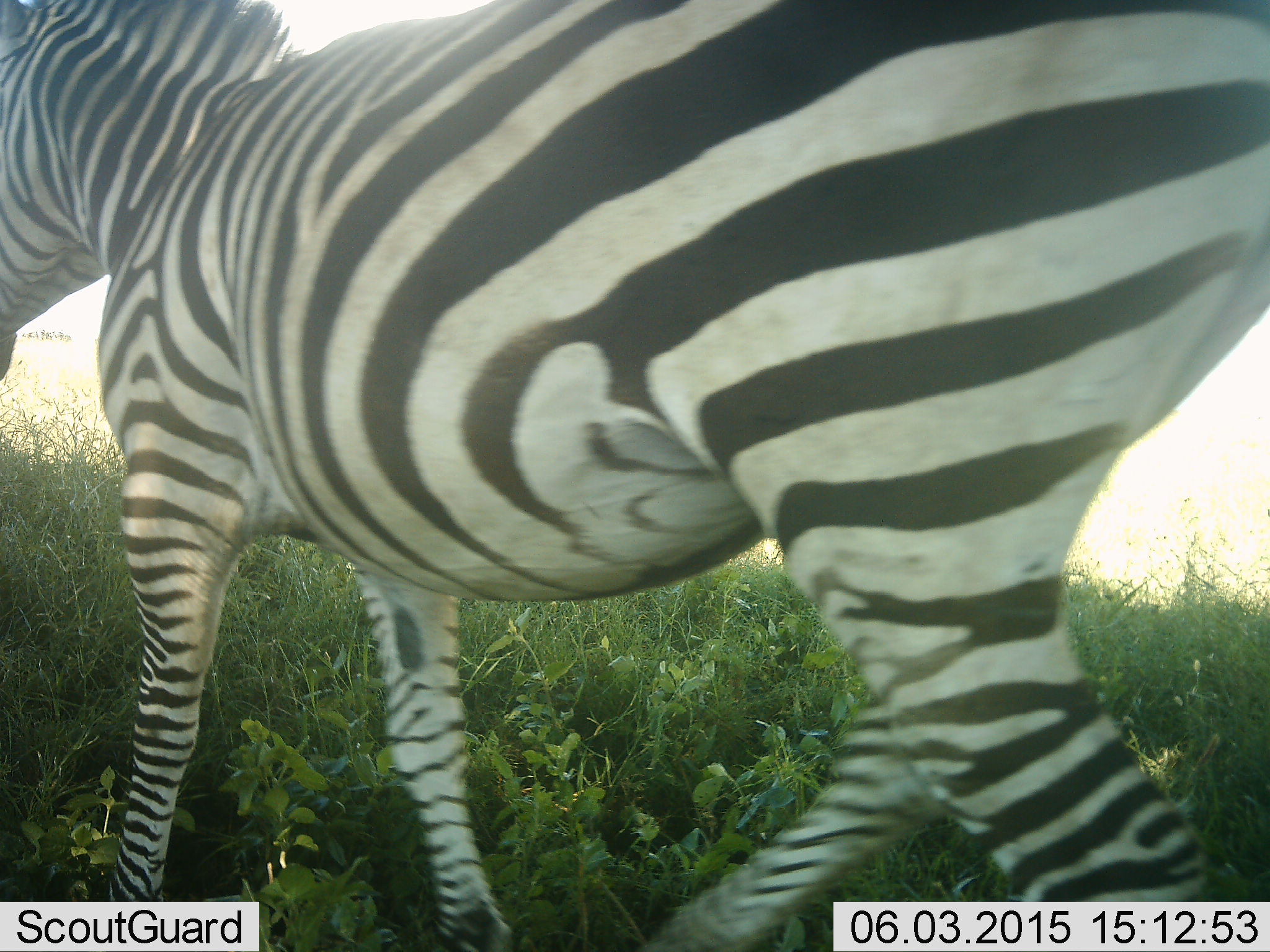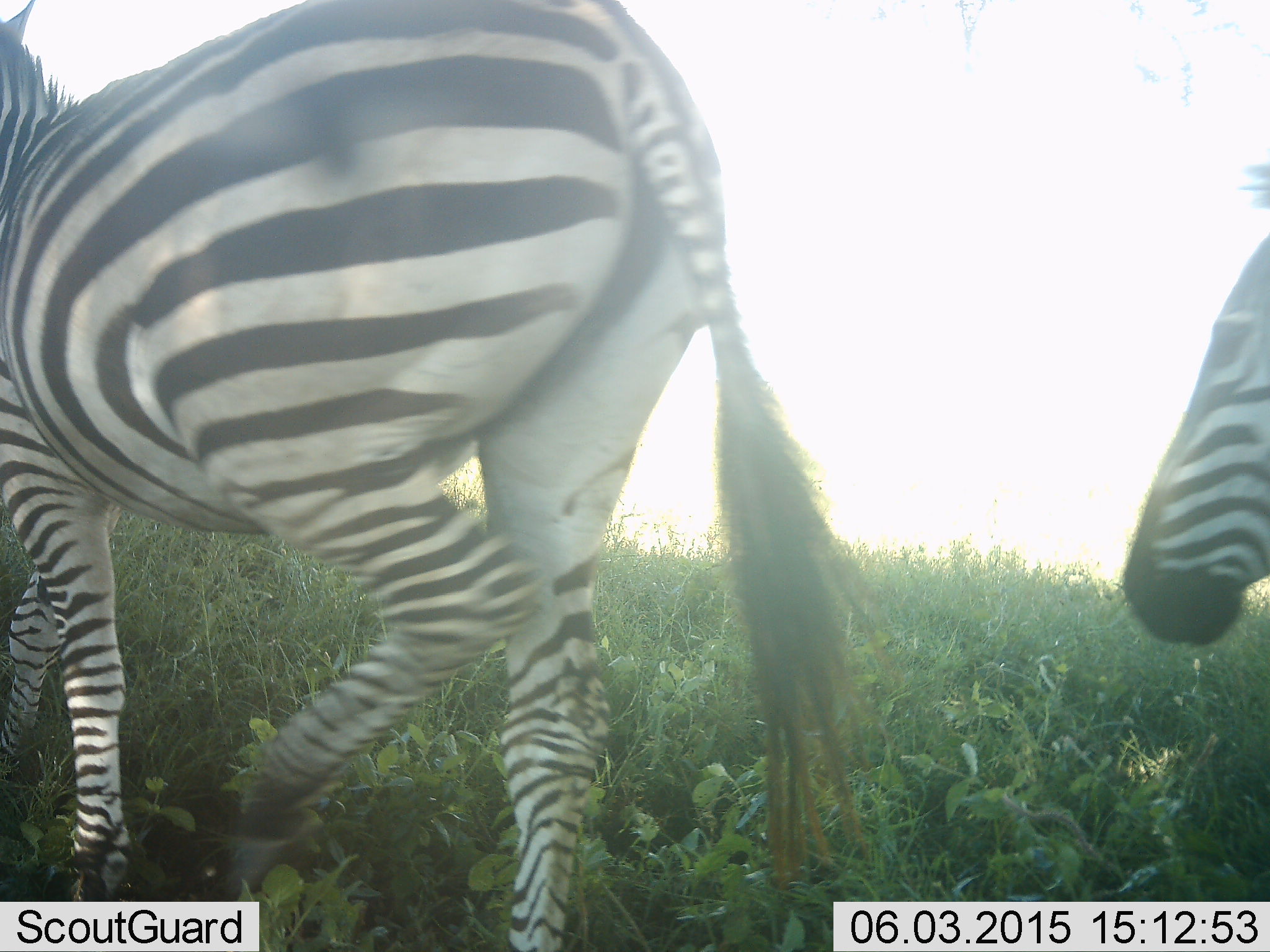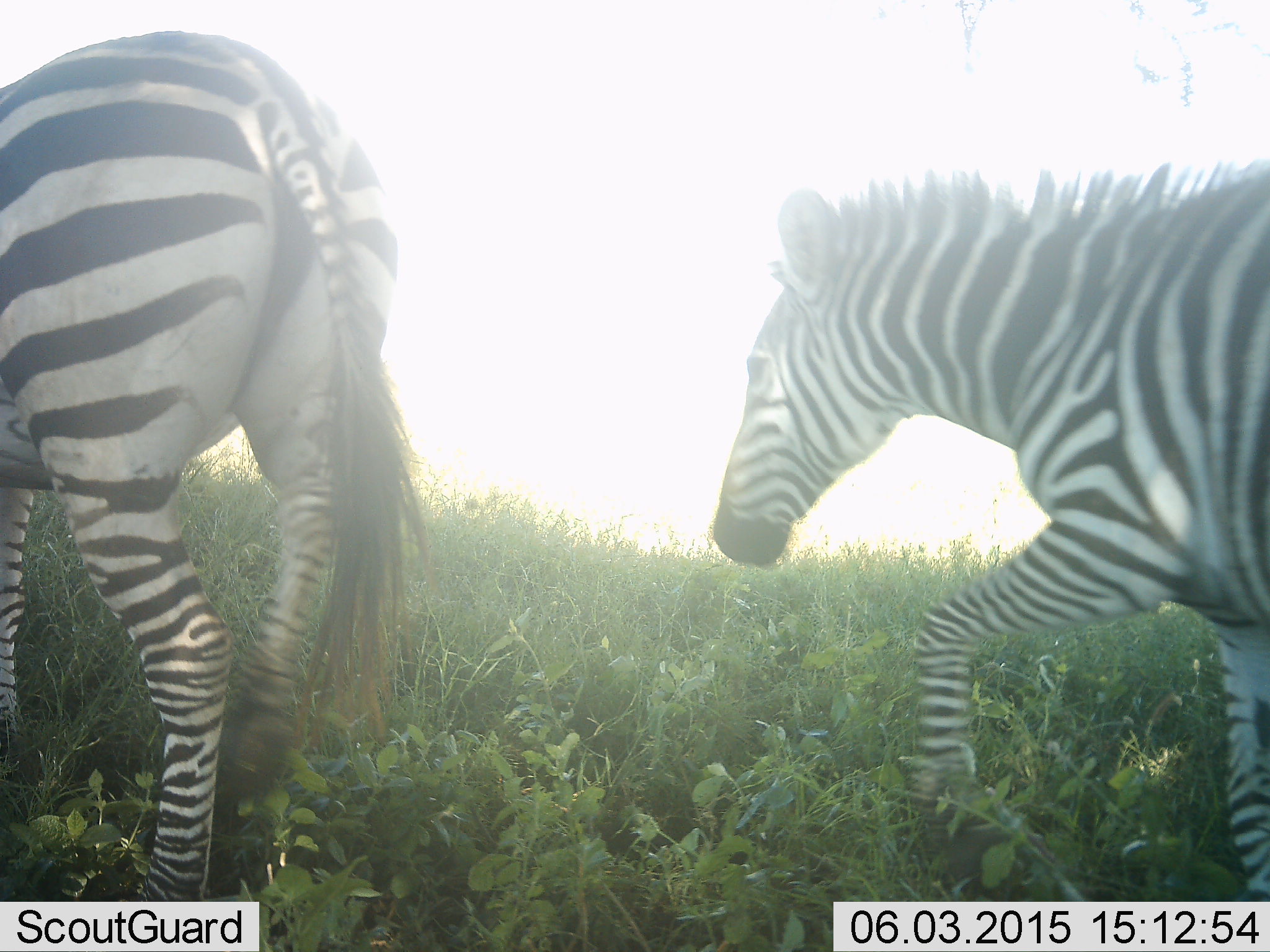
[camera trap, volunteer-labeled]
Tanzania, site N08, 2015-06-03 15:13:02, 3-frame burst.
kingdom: Animalia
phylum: Chordata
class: Mammalia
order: Perissodactyla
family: Equidae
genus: Equus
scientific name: Equus quagga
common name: plains zebra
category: zebra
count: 2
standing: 0%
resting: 0%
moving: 90%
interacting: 10%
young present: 0%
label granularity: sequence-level